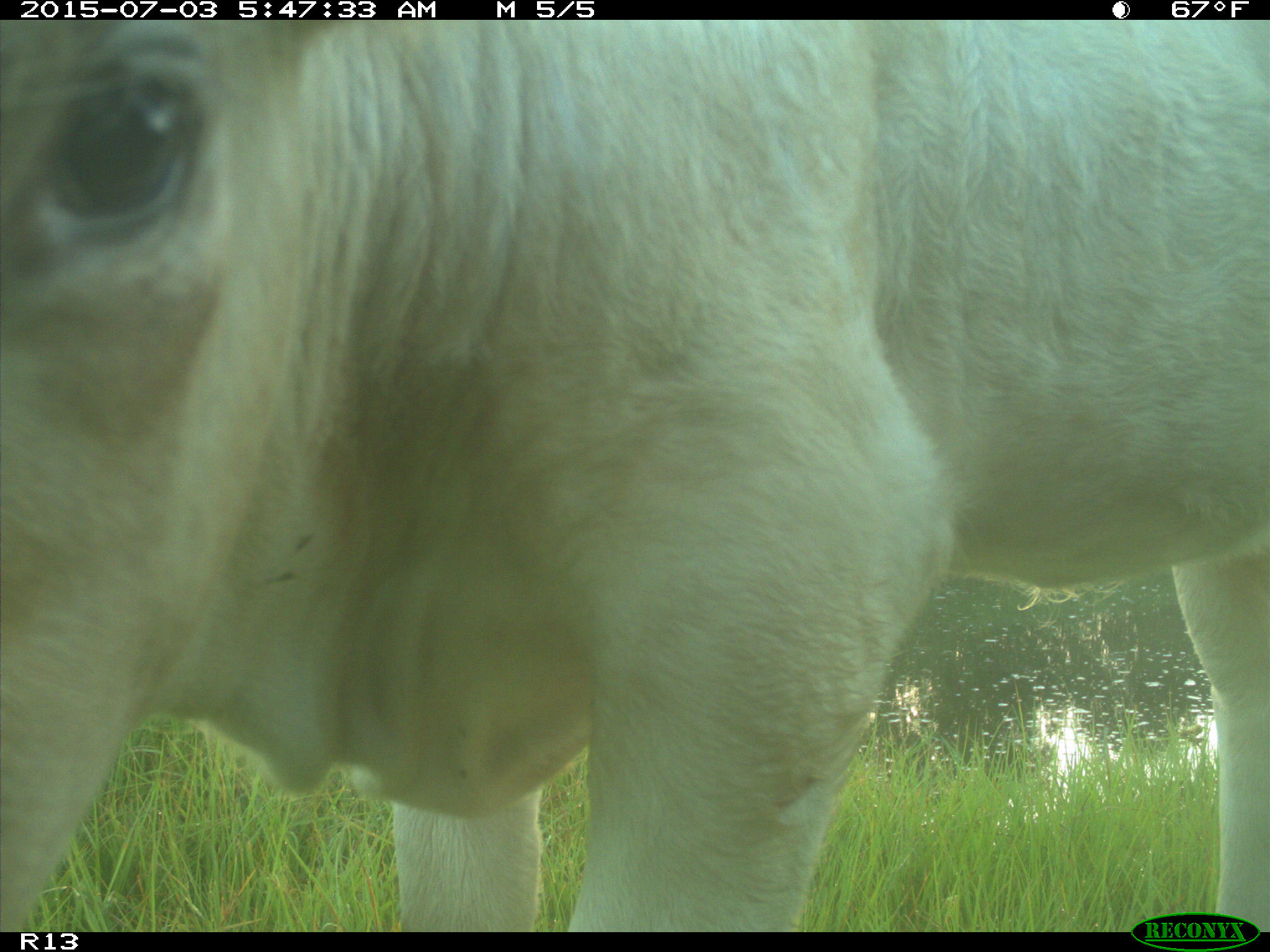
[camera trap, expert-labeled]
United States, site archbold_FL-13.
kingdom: Animalia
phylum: Chordata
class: Mammalia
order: Artiodactyla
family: Bovidae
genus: Bos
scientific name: Bos taurus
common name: domestic cow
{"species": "Bos taurus (domestic cow)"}